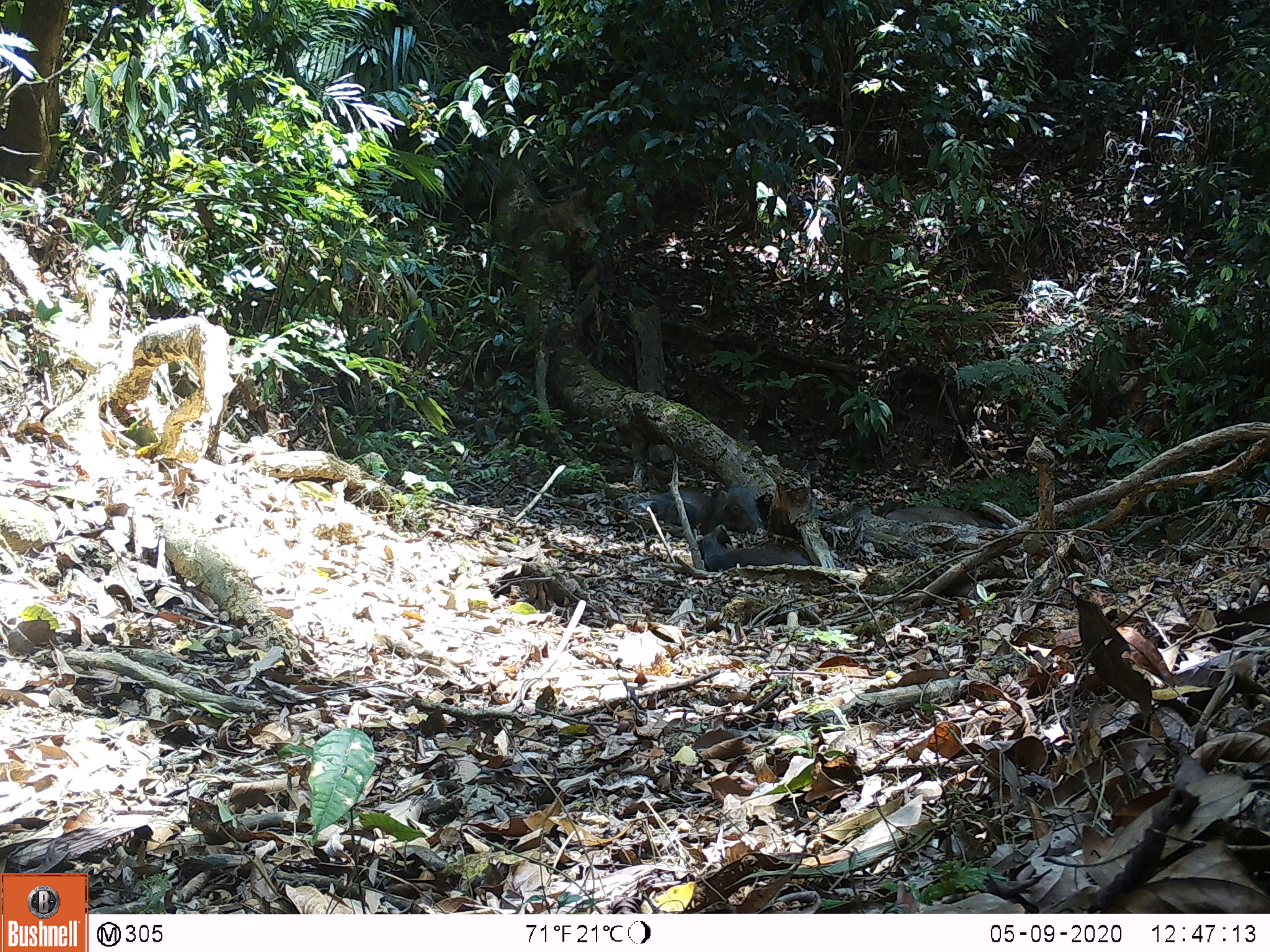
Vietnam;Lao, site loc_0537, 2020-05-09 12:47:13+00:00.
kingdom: Animalia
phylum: Chordata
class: Mammalia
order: Artiodactyla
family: Suidae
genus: Sus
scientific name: Sus scrofa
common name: eurasian wild pig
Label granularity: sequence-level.